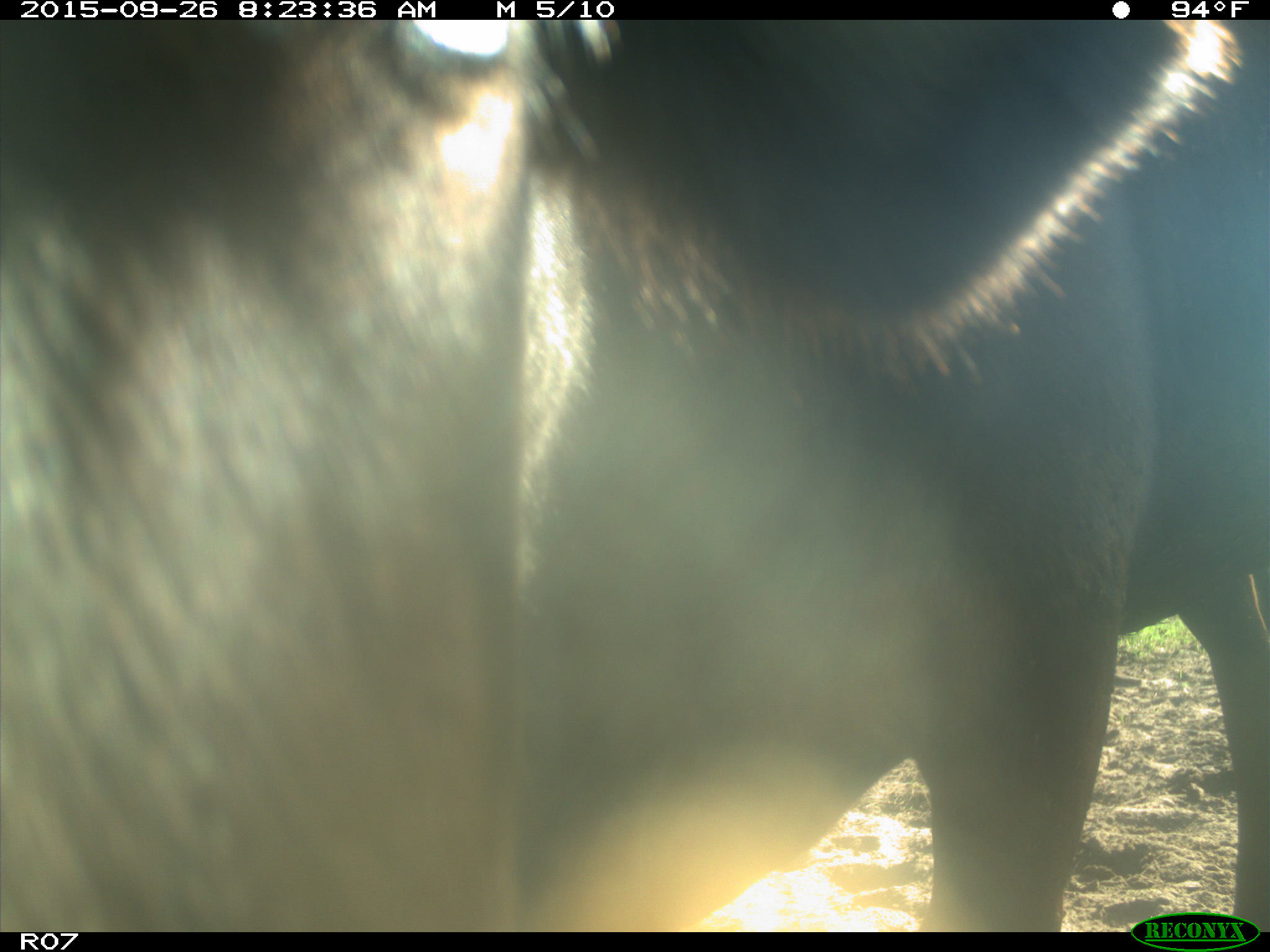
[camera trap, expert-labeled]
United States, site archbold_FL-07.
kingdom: Animalia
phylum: Chordata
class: Mammalia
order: Artiodactyla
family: Bovidae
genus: Bos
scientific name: Bos taurus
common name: domestic cow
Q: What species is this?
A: Bos taurus (domestic cow).